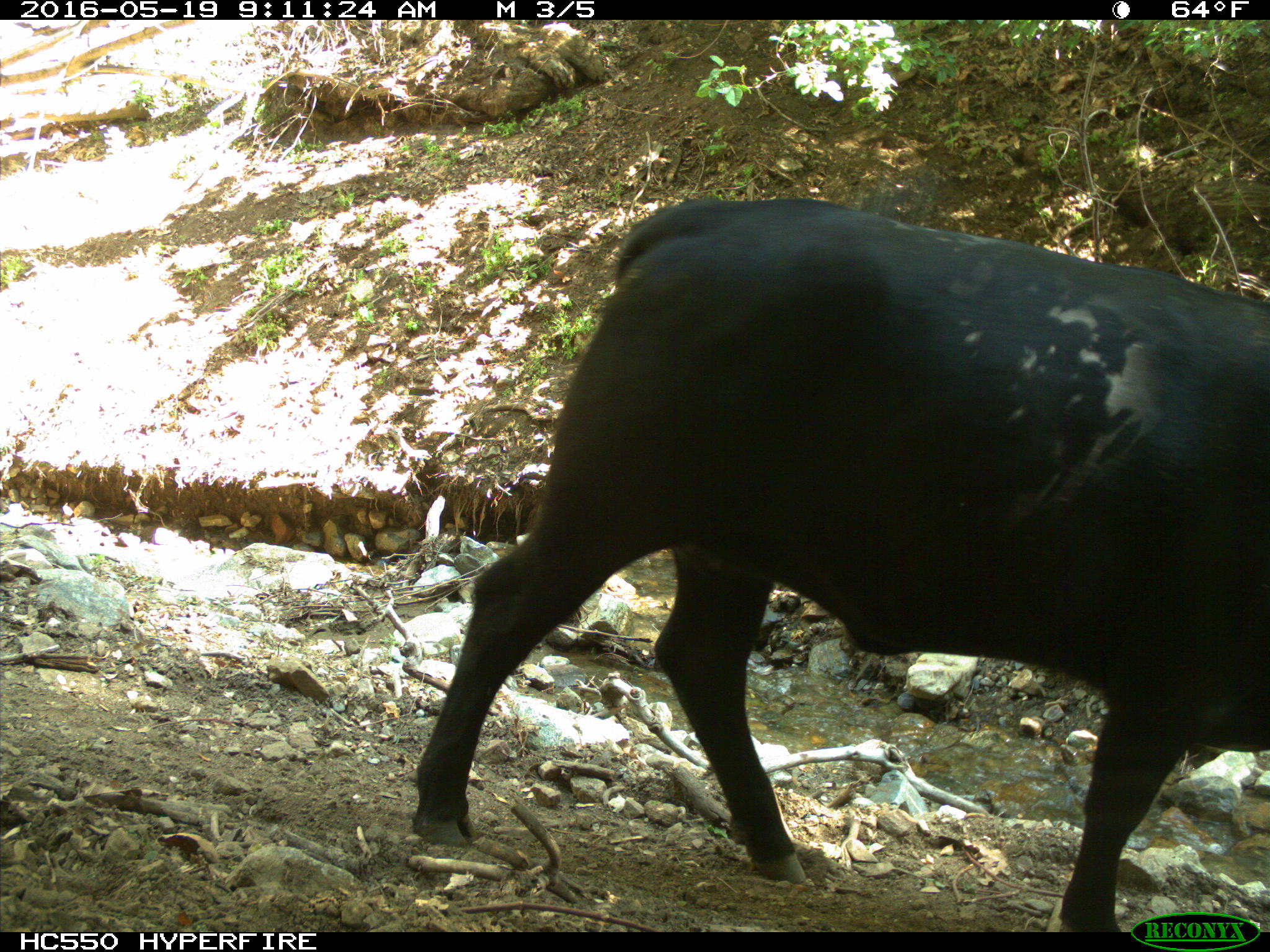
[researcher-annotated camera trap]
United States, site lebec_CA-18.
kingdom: Animalia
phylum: Chordata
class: Mammalia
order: Artiodactyla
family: Bovidae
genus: Bos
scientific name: Bos taurus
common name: domestic cow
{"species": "Bos taurus (domestic cow)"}